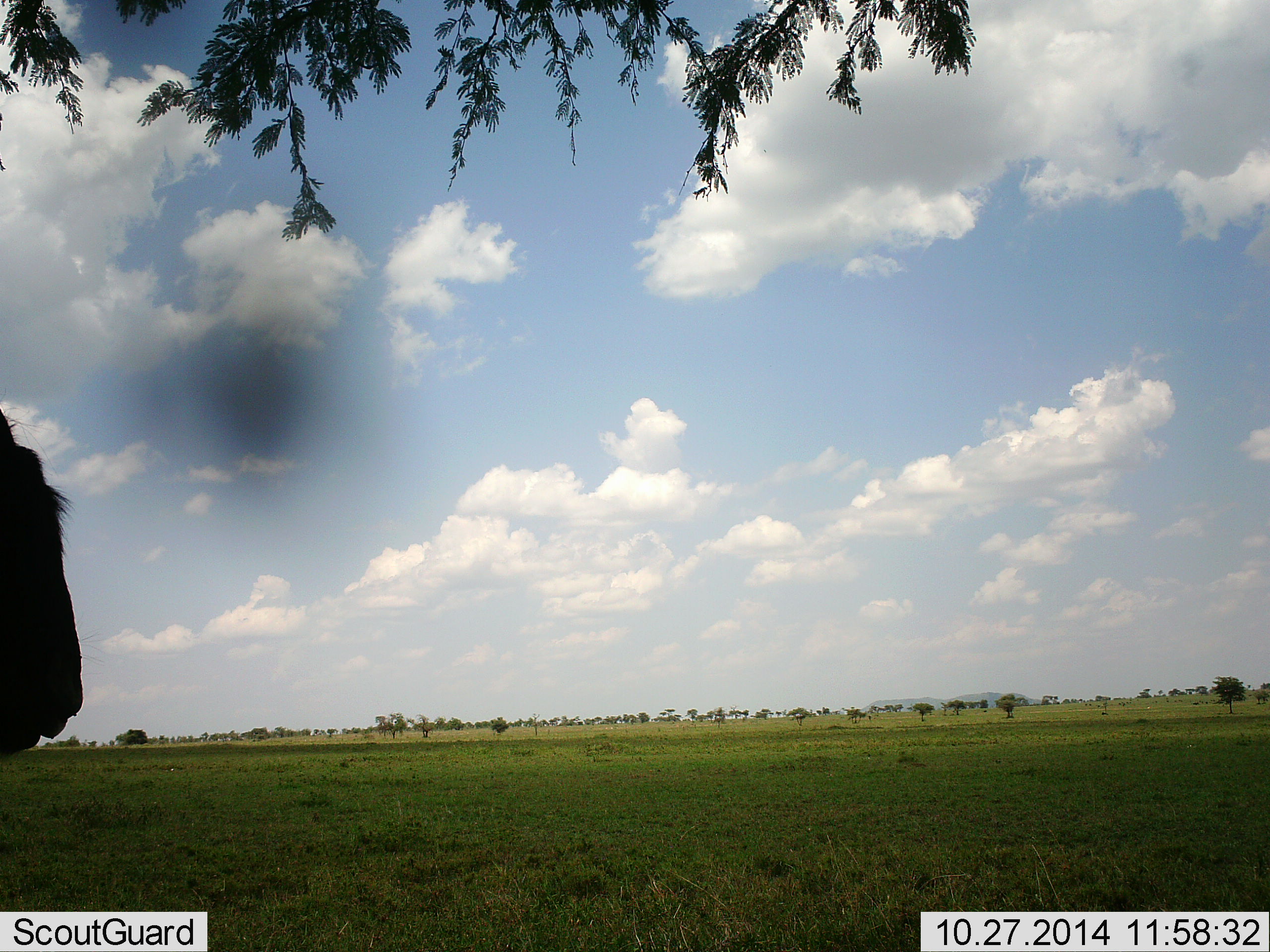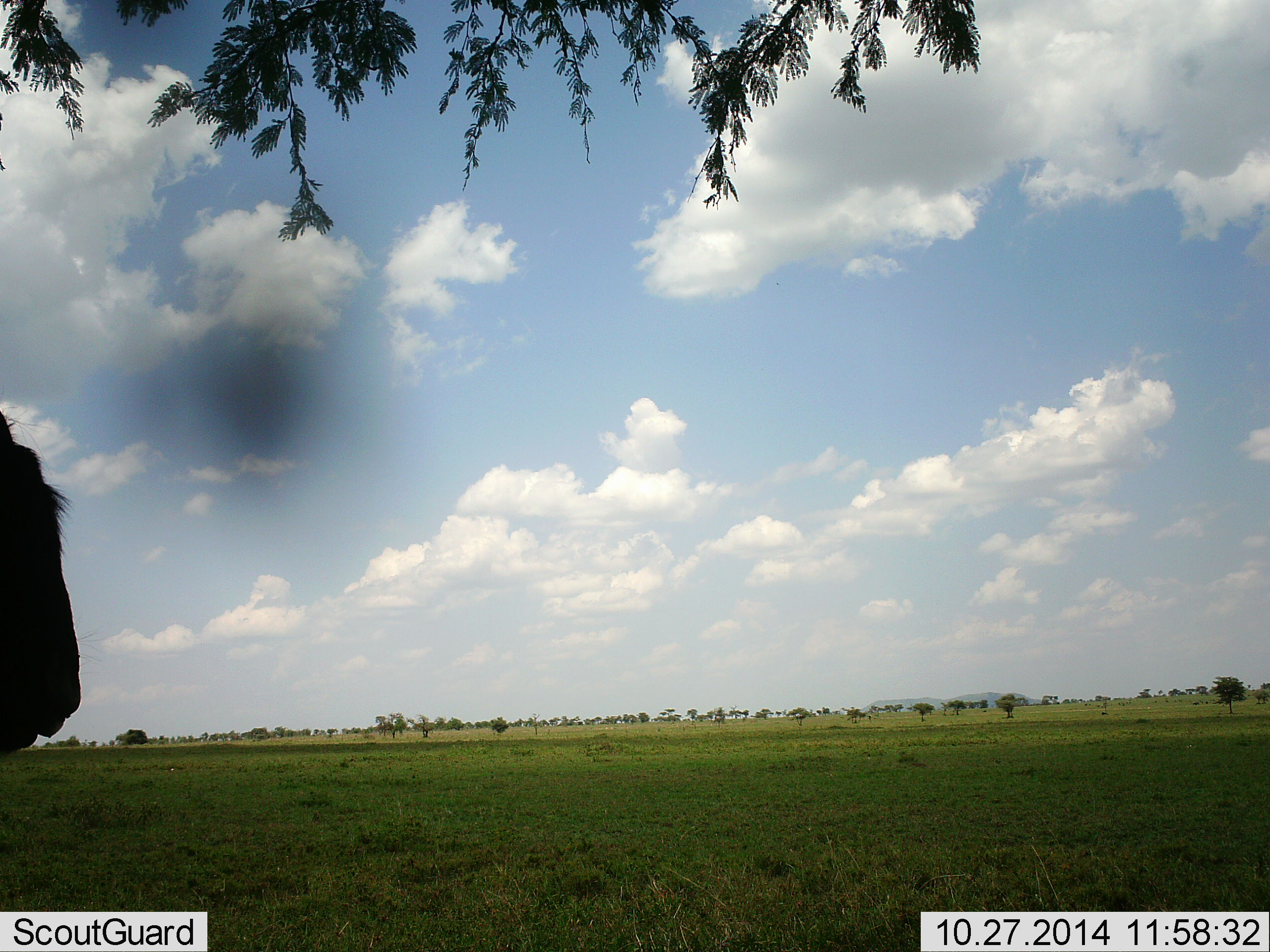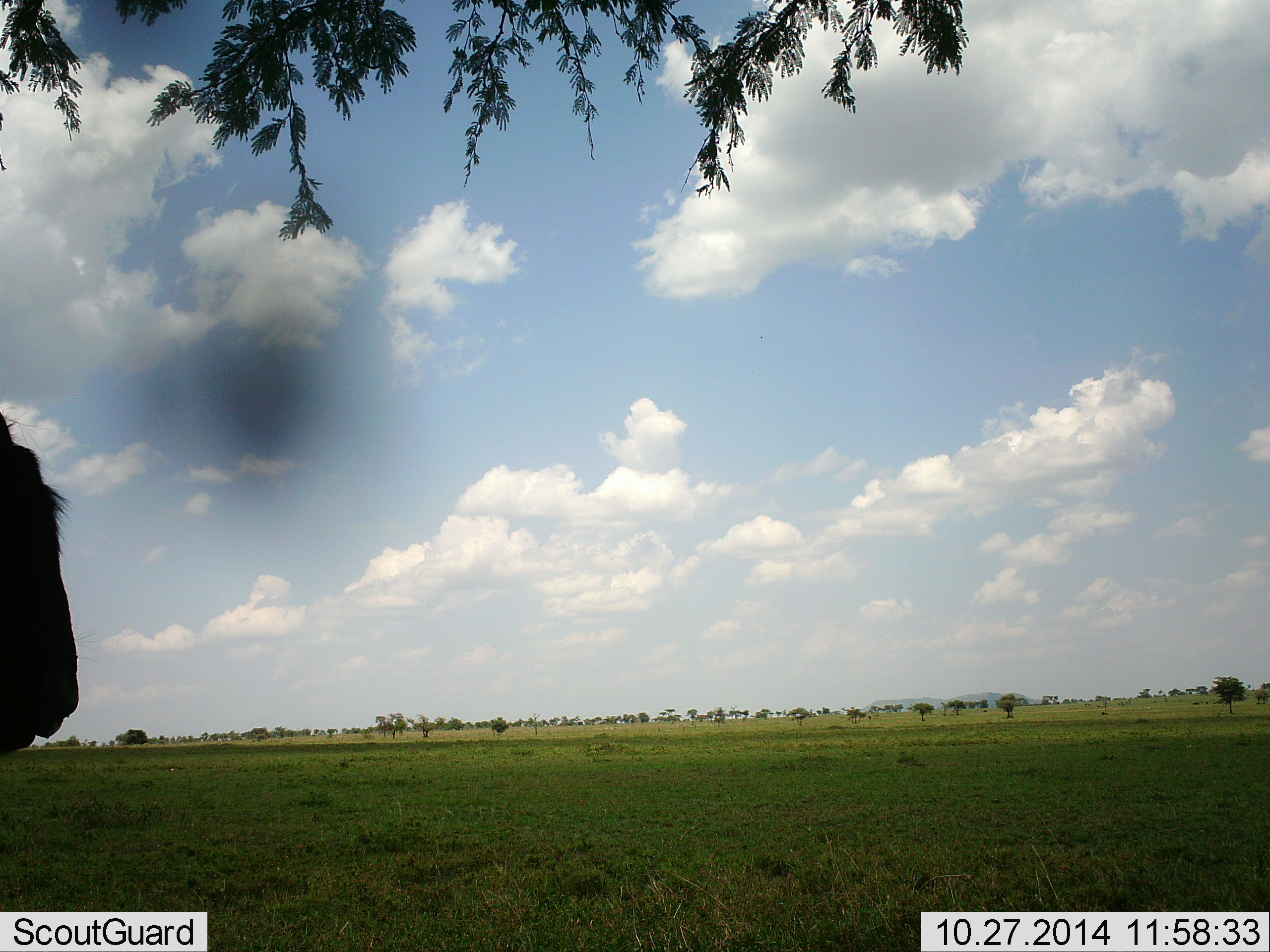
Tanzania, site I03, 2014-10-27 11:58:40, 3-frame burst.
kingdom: Animalia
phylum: Chordata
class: Mammalia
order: Artiodactyla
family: Bovidae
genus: Connochaetes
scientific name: Connochaetes taurinus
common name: blue wildebeest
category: wildebeest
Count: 1.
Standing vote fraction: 100%.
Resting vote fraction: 0%.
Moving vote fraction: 0%.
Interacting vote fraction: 0%.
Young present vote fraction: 0%.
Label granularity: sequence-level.